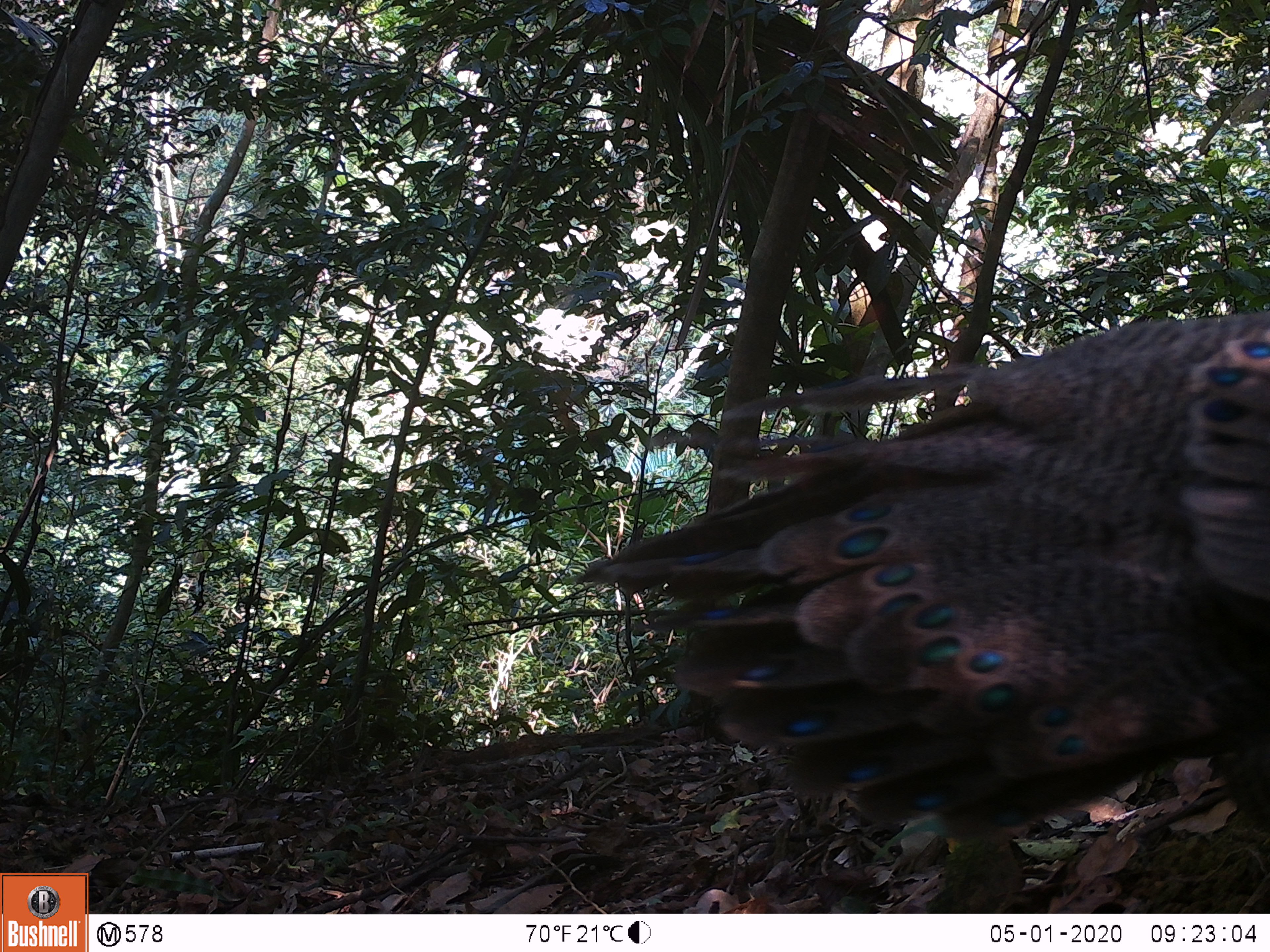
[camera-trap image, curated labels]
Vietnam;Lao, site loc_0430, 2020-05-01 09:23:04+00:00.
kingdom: Animalia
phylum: Chordata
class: Aves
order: Galliformes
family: Phasianidae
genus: Polyplectron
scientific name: Polyplectron bicalcaratum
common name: gray peacock-pheasant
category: grey peacock pheasant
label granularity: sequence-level